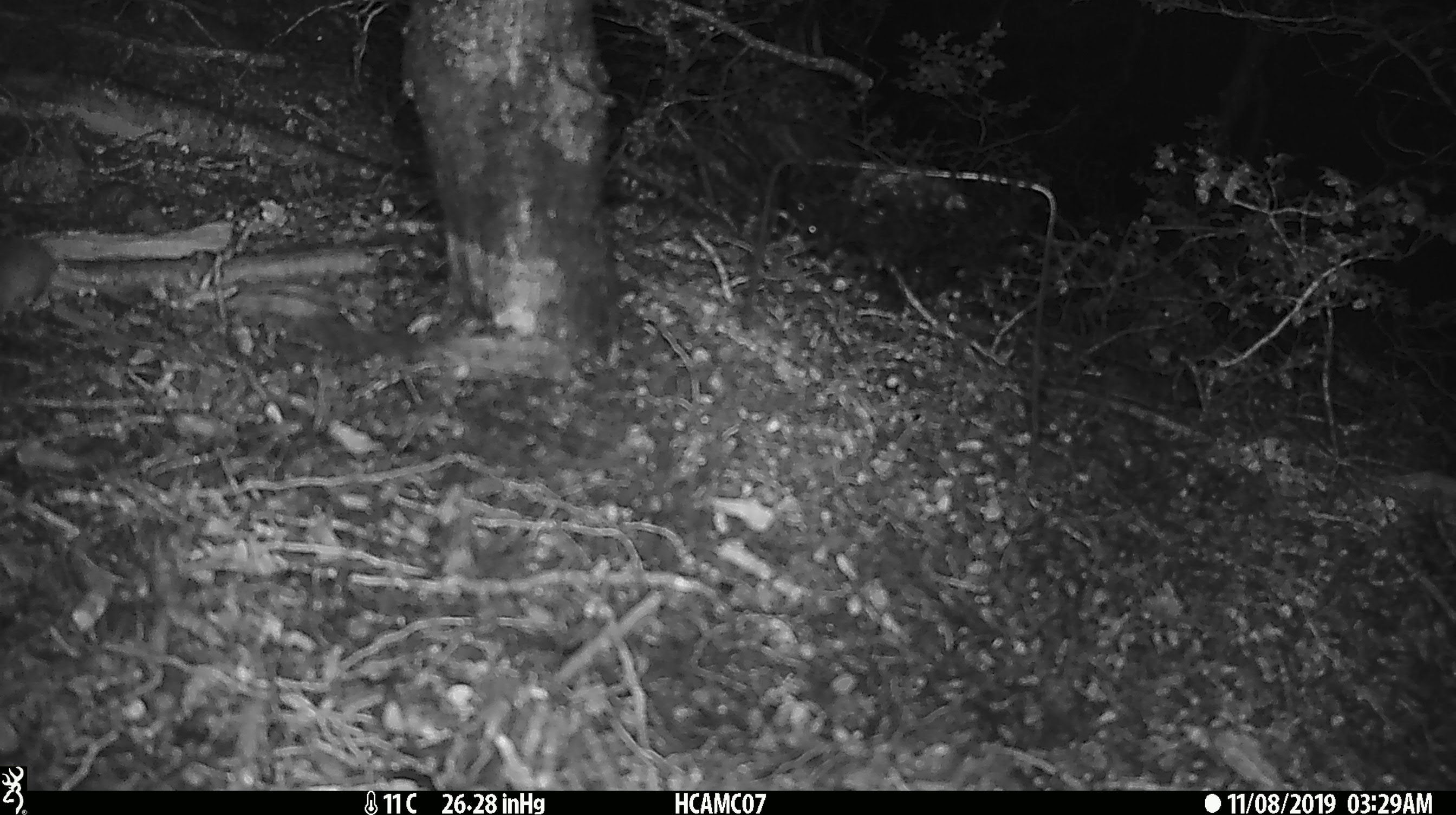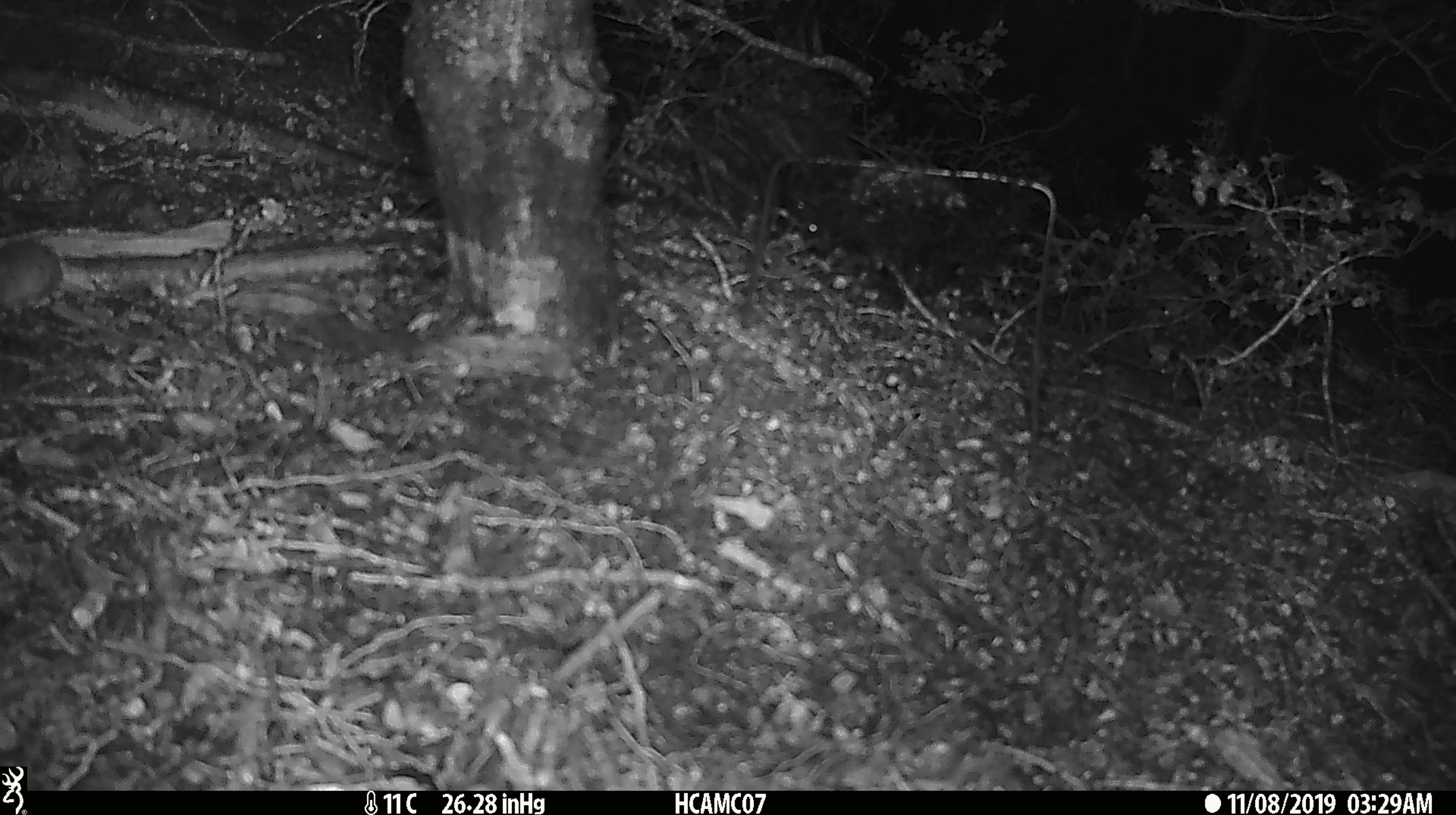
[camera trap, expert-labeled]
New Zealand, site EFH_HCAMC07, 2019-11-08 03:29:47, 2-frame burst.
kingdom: Animalia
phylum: Chordata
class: Mammalia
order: Rodentia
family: Muridae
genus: Mus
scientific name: Mus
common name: mouse